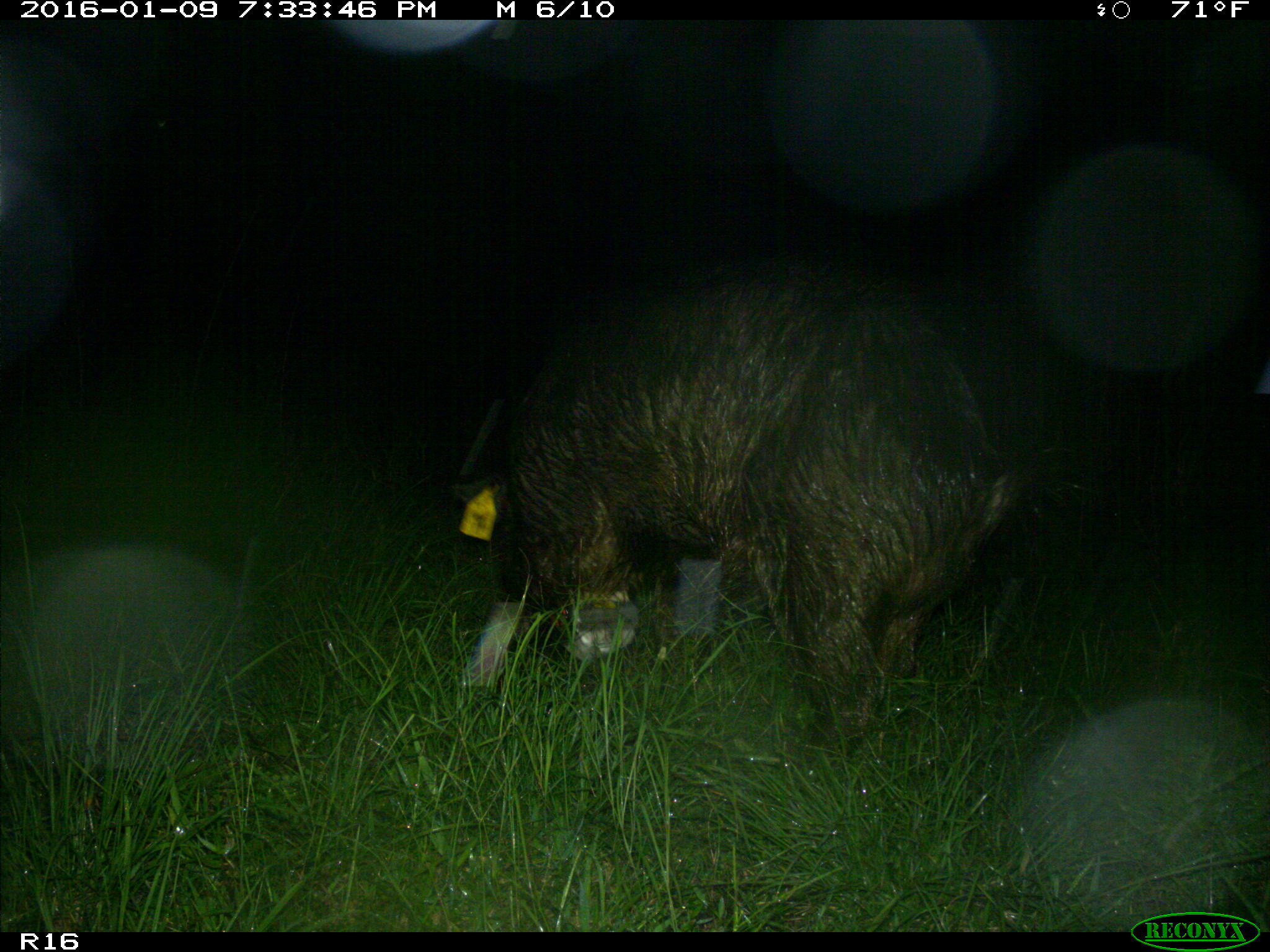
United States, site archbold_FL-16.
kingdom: Animalia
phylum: Chordata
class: Mammalia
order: Artiodactyla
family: Suidae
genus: Sus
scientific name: Sus scrofa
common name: wild boar